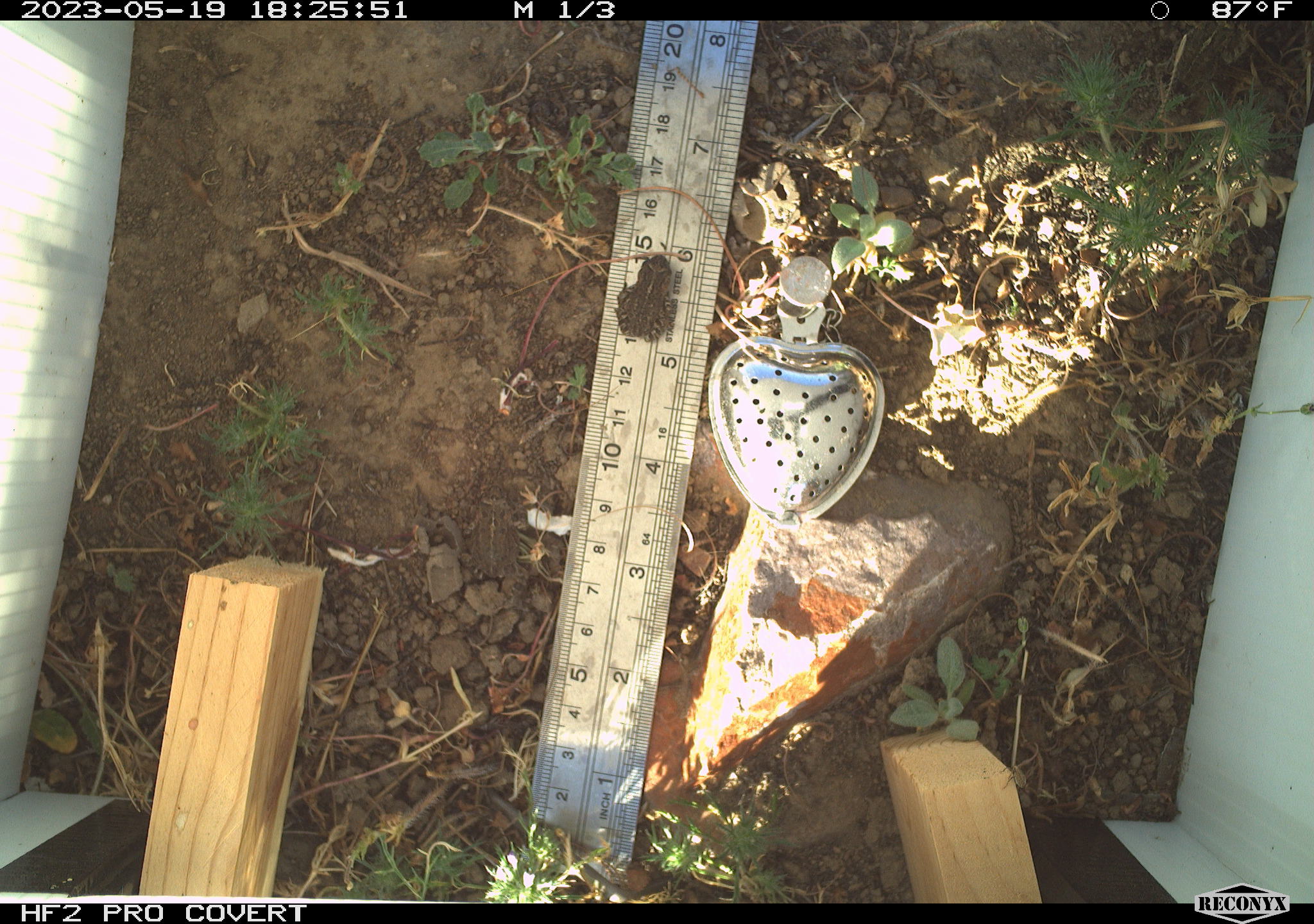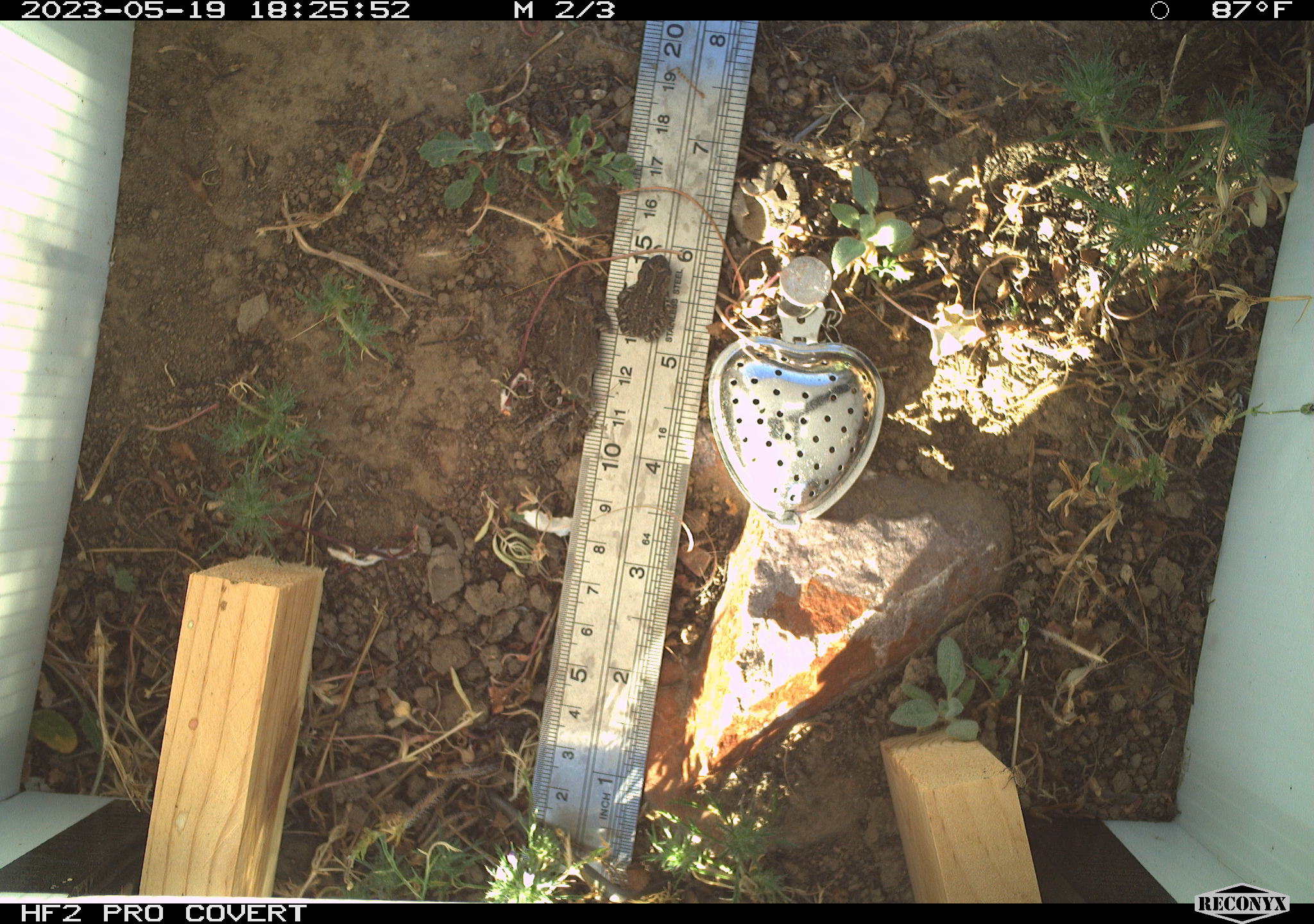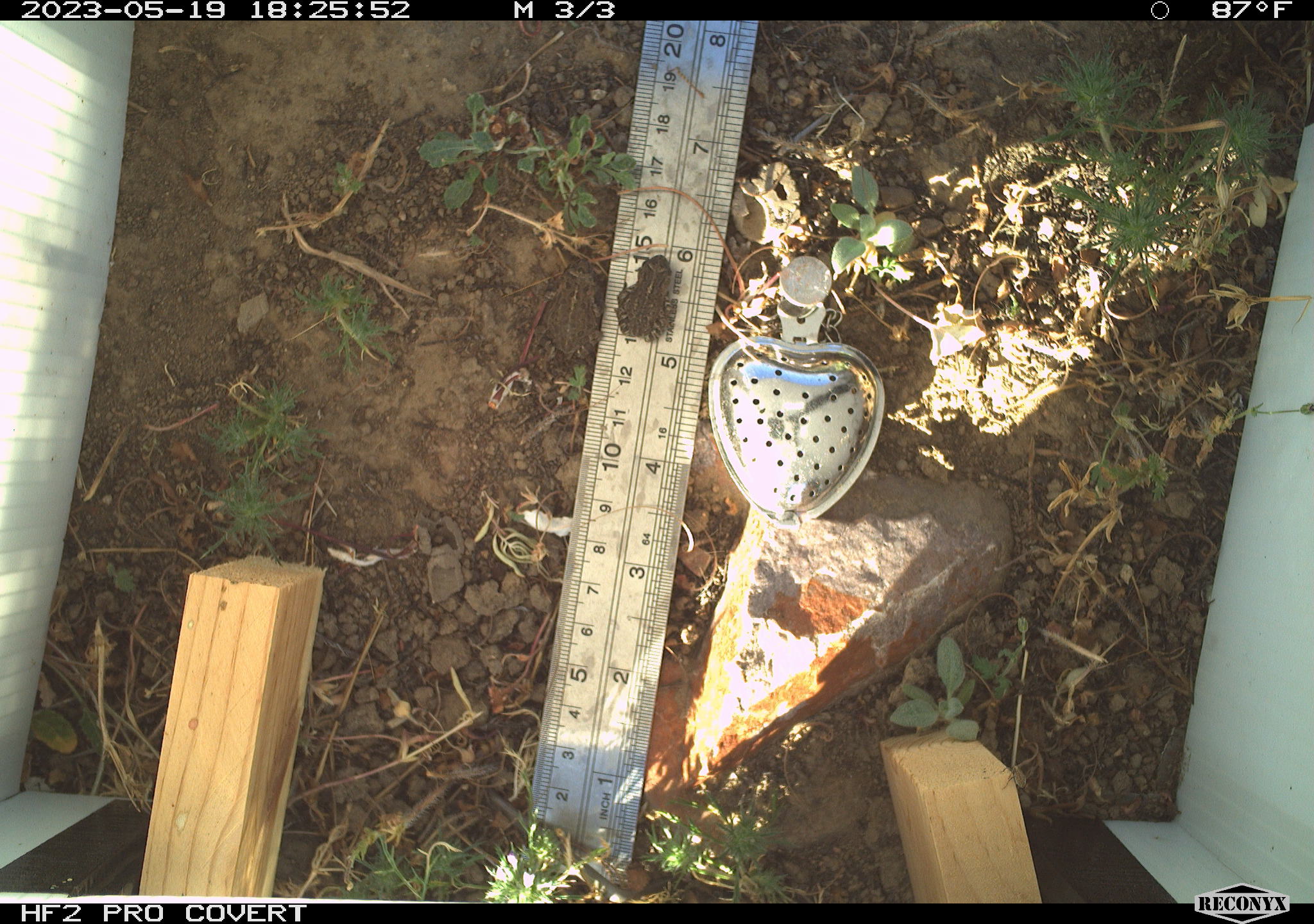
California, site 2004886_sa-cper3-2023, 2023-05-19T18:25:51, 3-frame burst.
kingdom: Animalia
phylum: Chordata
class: Amphibia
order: Anura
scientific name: Anura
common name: frogs